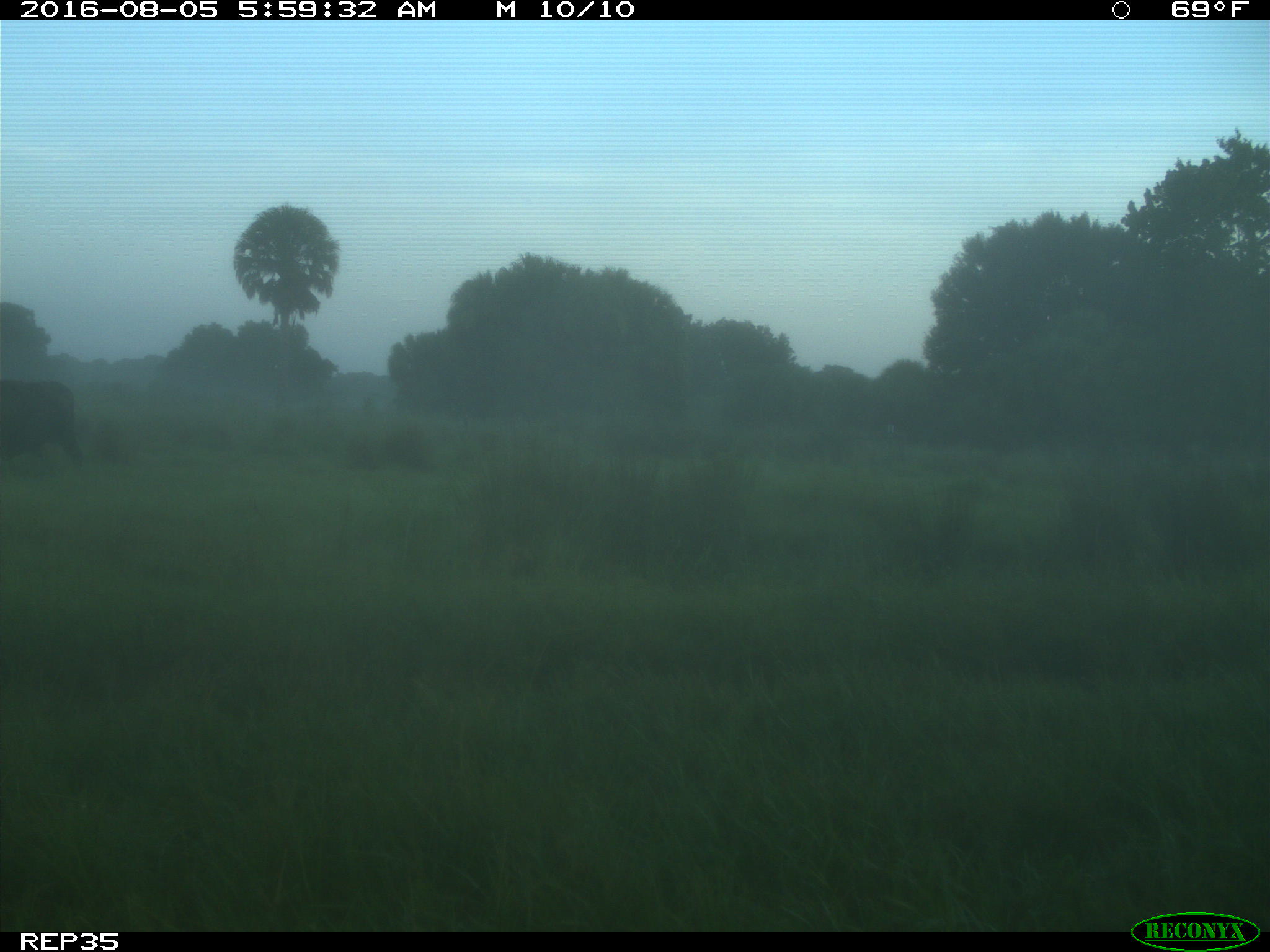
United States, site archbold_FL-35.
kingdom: Animalia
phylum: Chordata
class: Mammalia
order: Artiodactyla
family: Bovidae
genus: Bos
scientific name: Bos taurus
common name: domestic cow